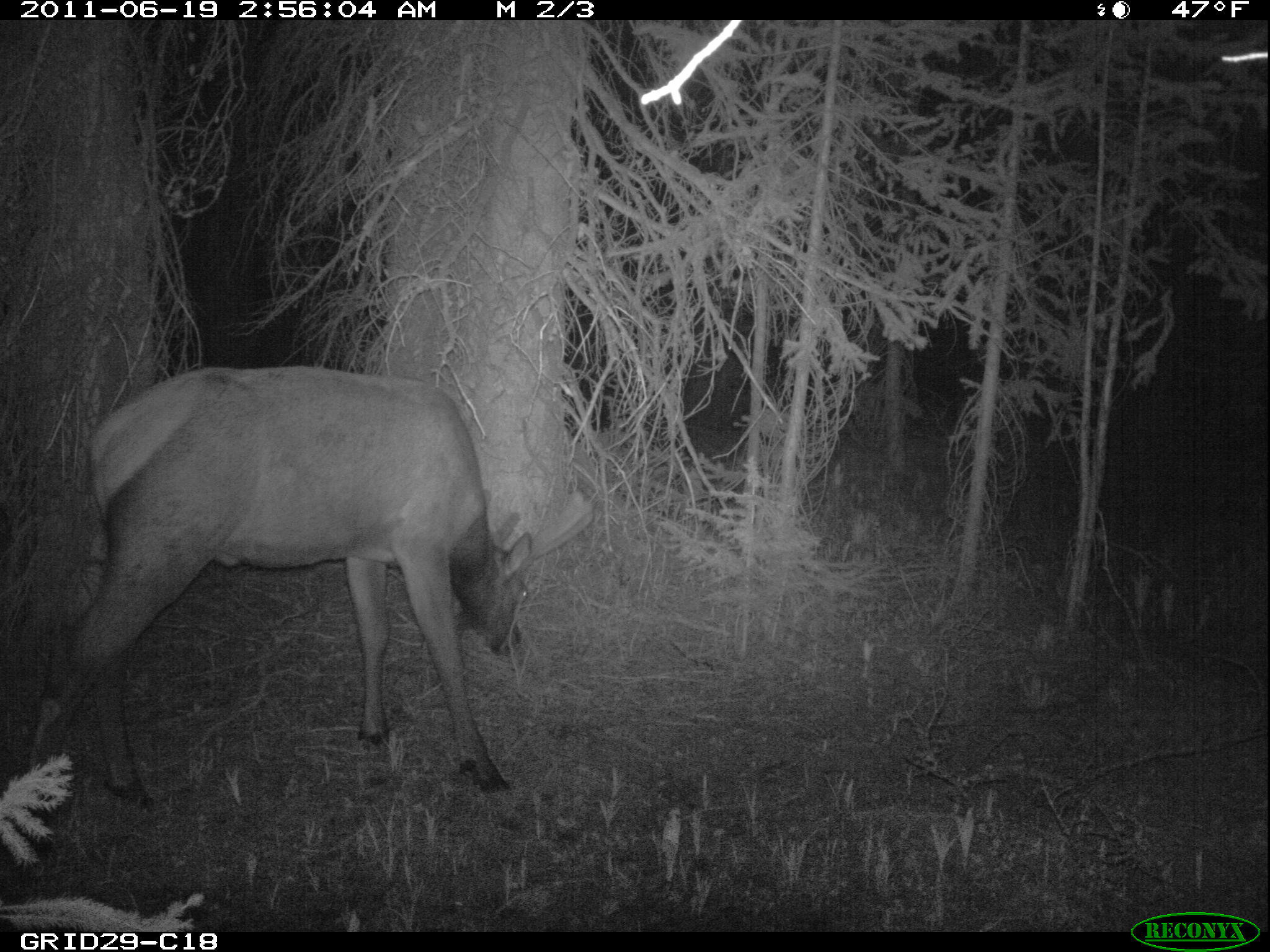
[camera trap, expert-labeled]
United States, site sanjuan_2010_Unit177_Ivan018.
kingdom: Animalia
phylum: Chordata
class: Mammalia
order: Artiodactyla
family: Cervidae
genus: Cervus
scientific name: Cervus elaphus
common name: red deer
Cervus elaphus (red deer).